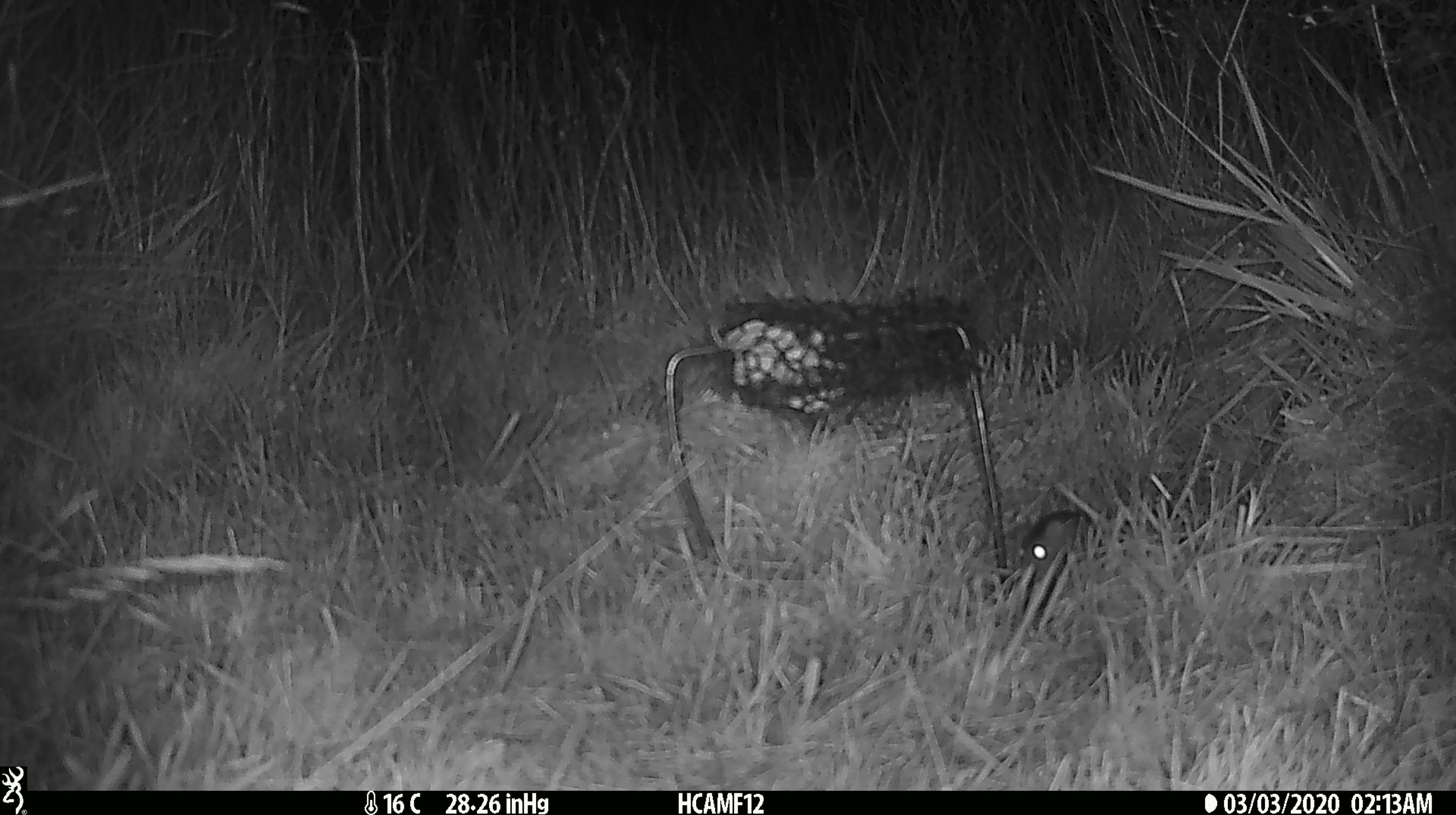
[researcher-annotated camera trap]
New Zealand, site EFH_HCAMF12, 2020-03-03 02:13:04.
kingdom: Animalia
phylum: Chordata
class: Mammalia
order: Rodentia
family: Muridae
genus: Mus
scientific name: Mus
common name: mouse